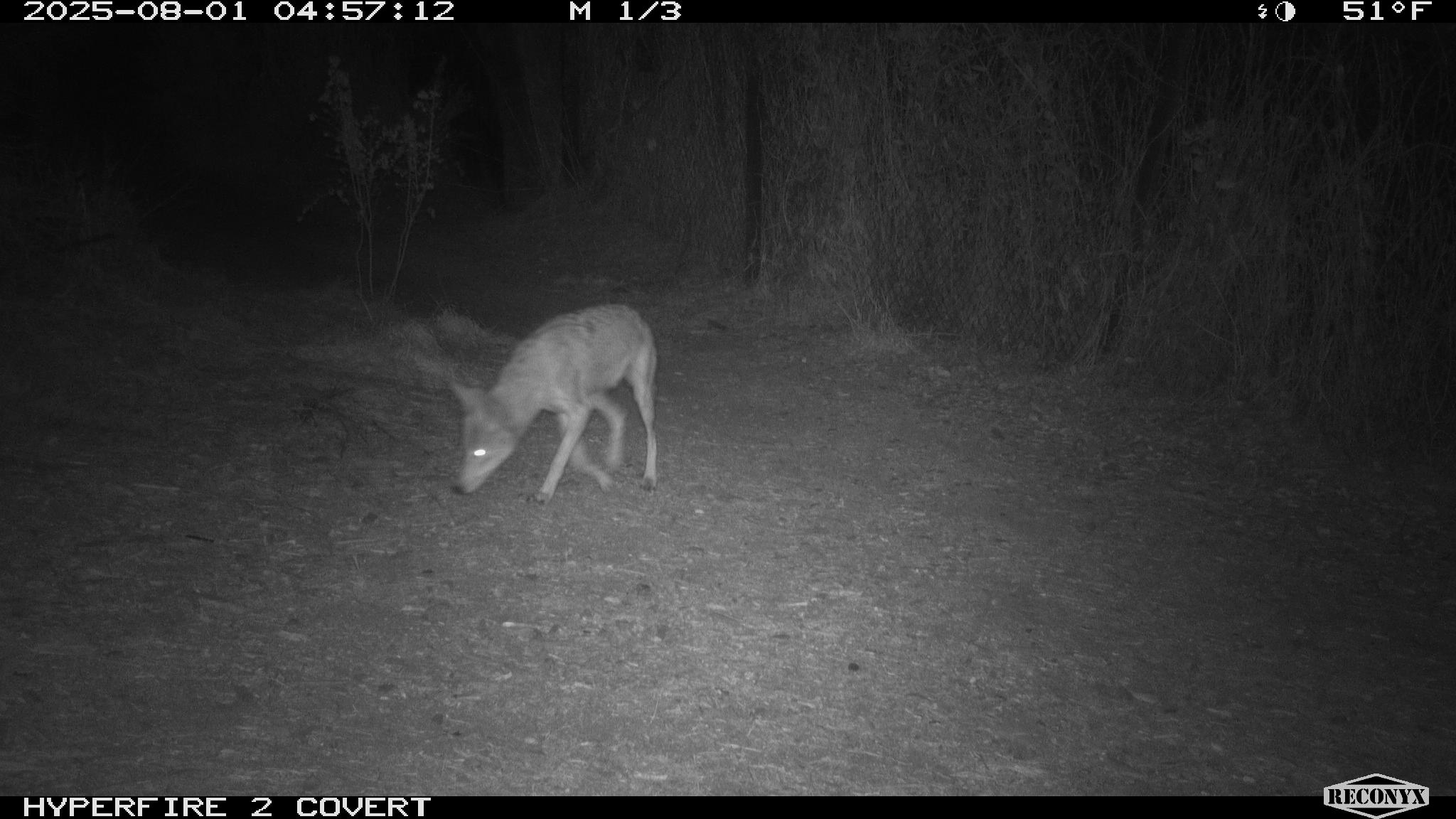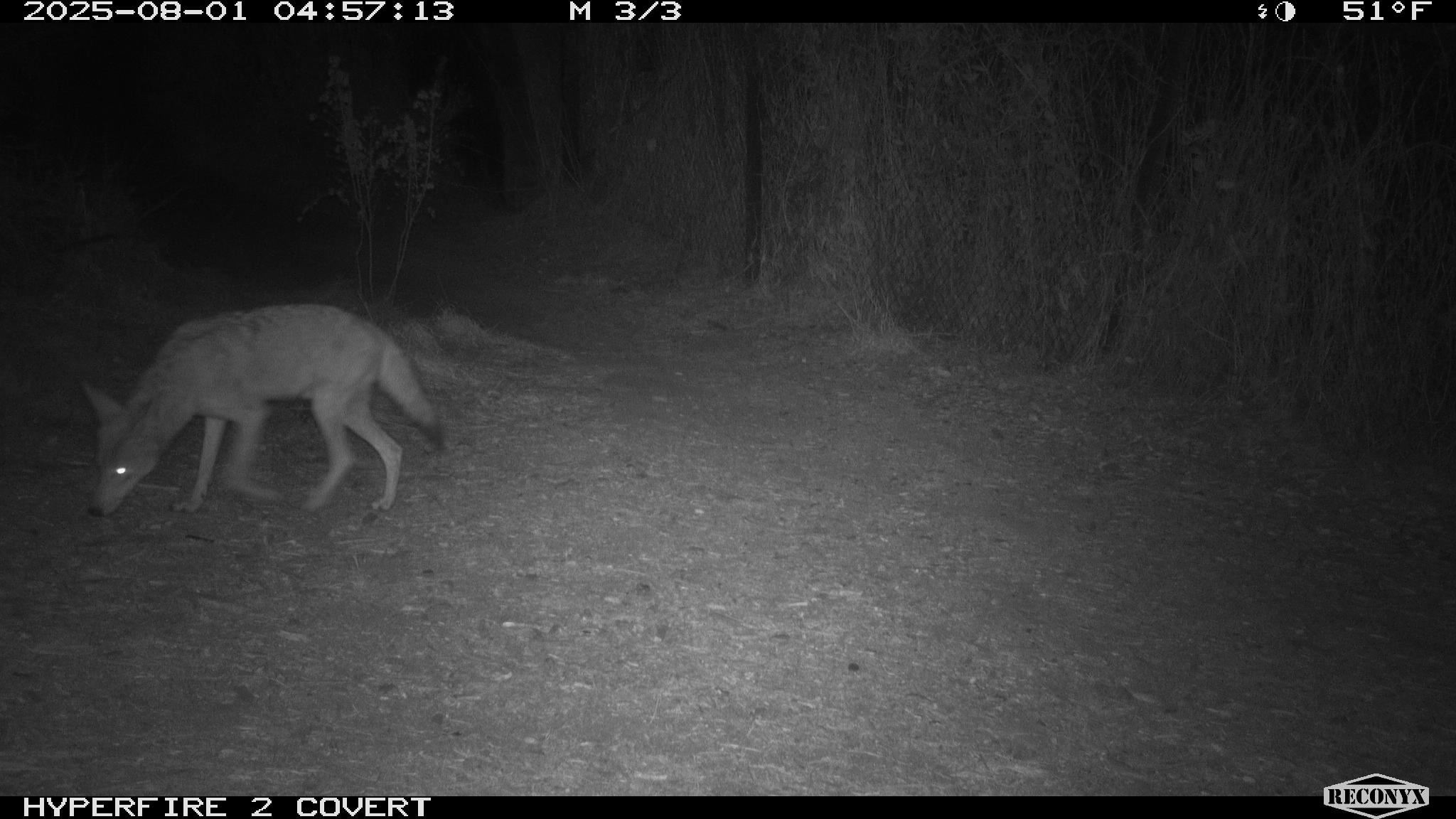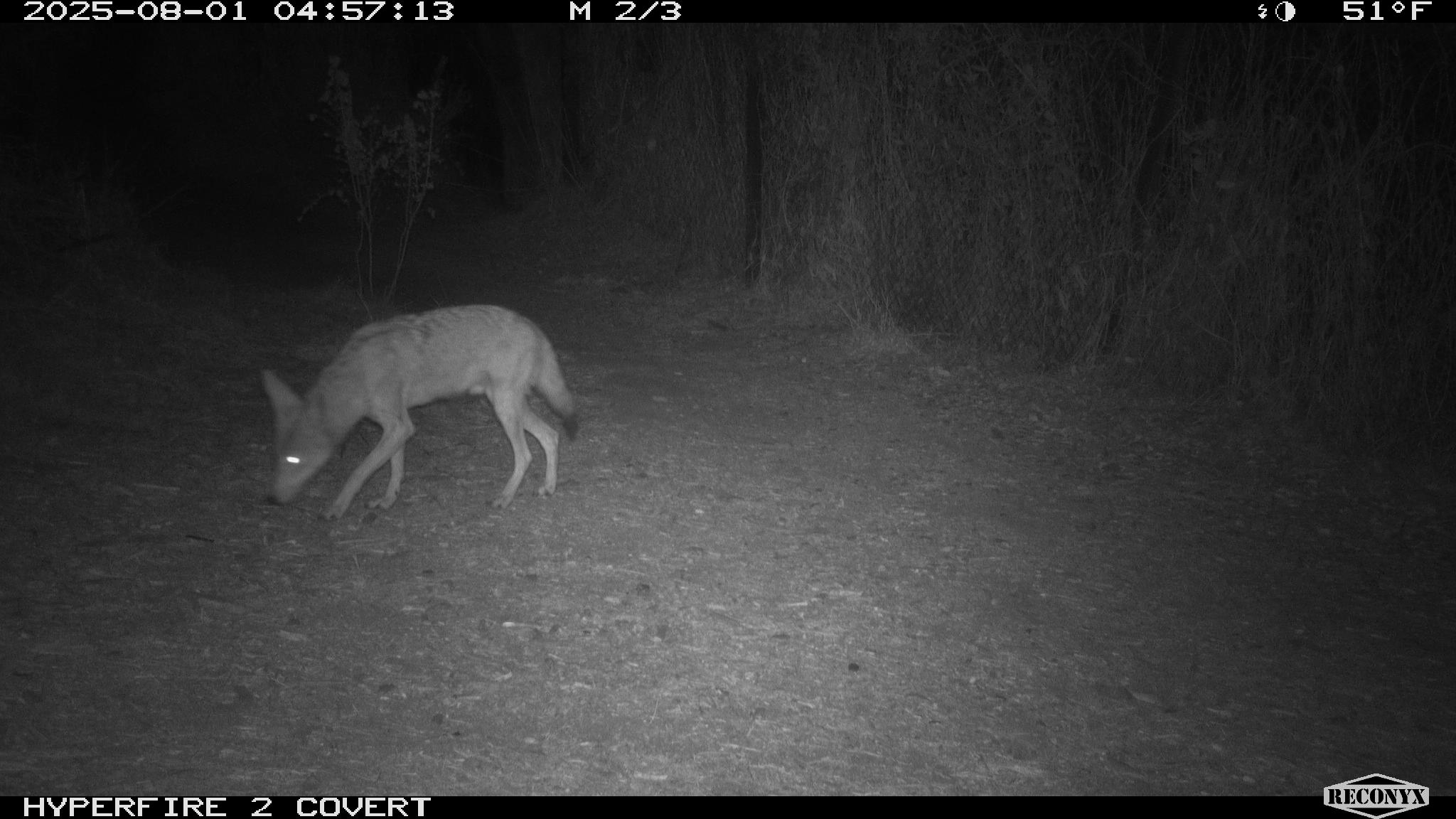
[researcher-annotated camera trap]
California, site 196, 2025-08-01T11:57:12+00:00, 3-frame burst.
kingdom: Animalia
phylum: Chordata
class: Mammalia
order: Carnivora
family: Canidae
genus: Canis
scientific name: Canis latrans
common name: coyote